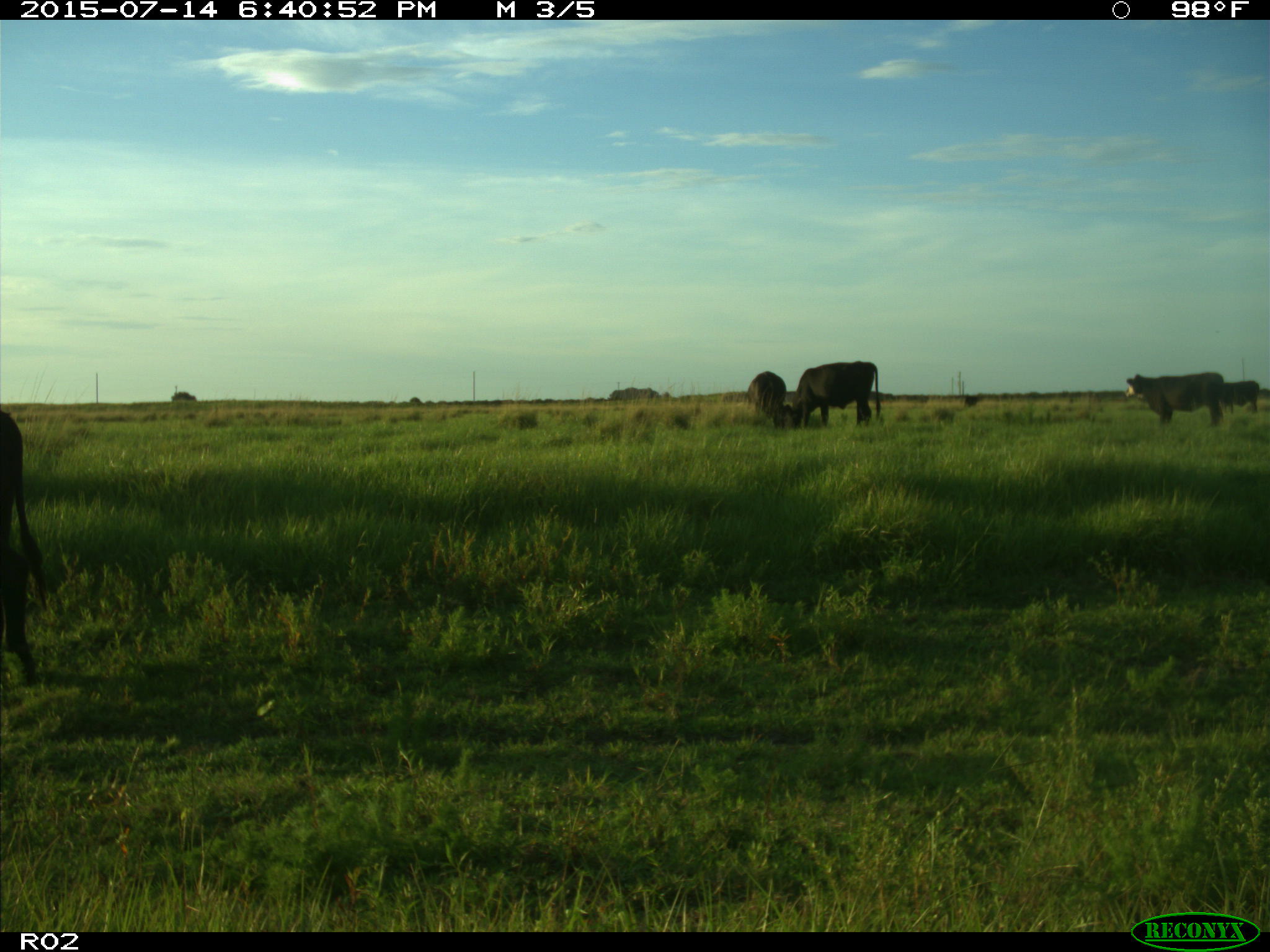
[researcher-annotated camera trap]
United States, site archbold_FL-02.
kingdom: Animalia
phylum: Chordata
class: Mammalia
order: Artiodactyla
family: Bovidae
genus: Bos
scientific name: Bos taurus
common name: domestic cow